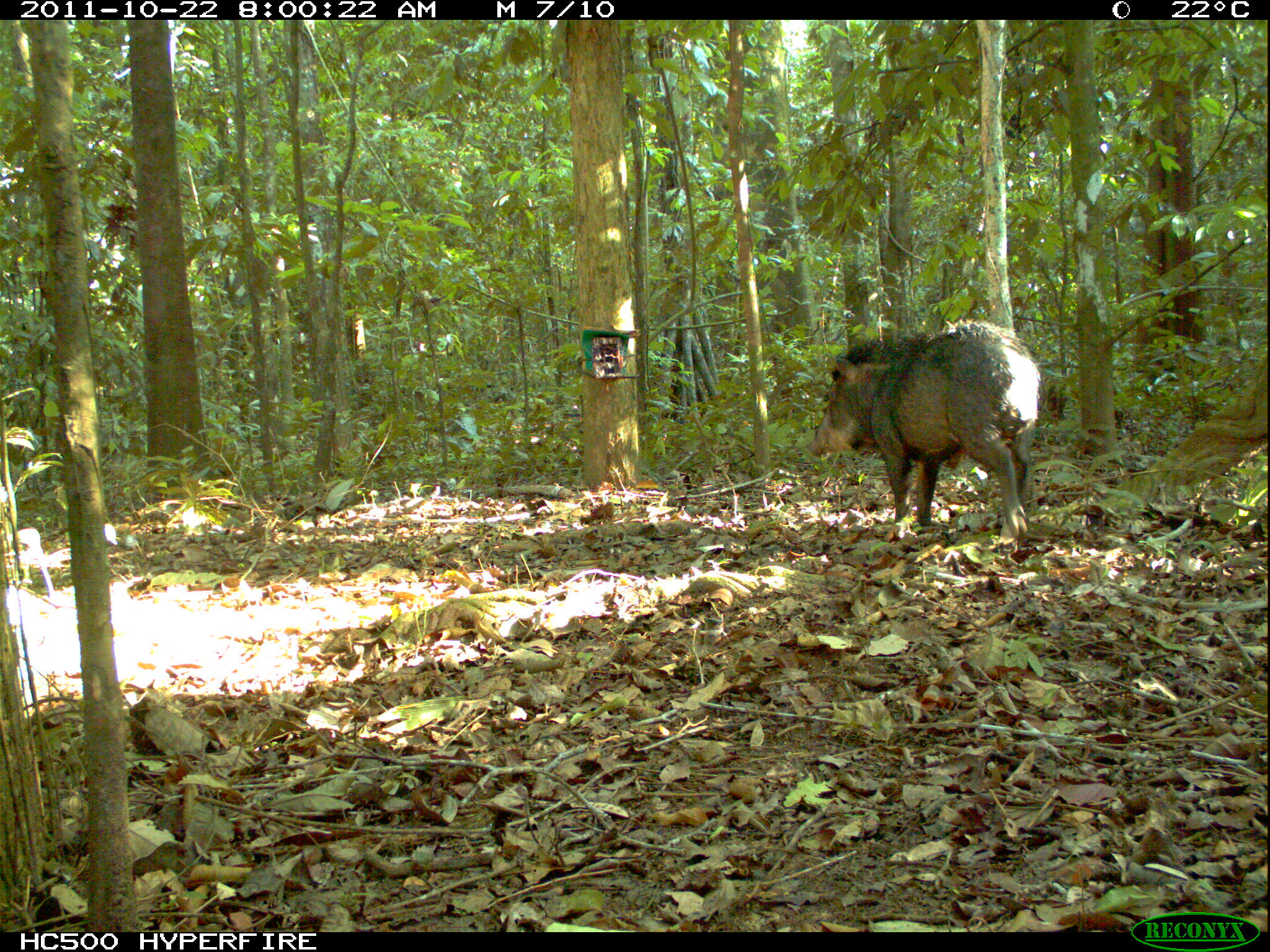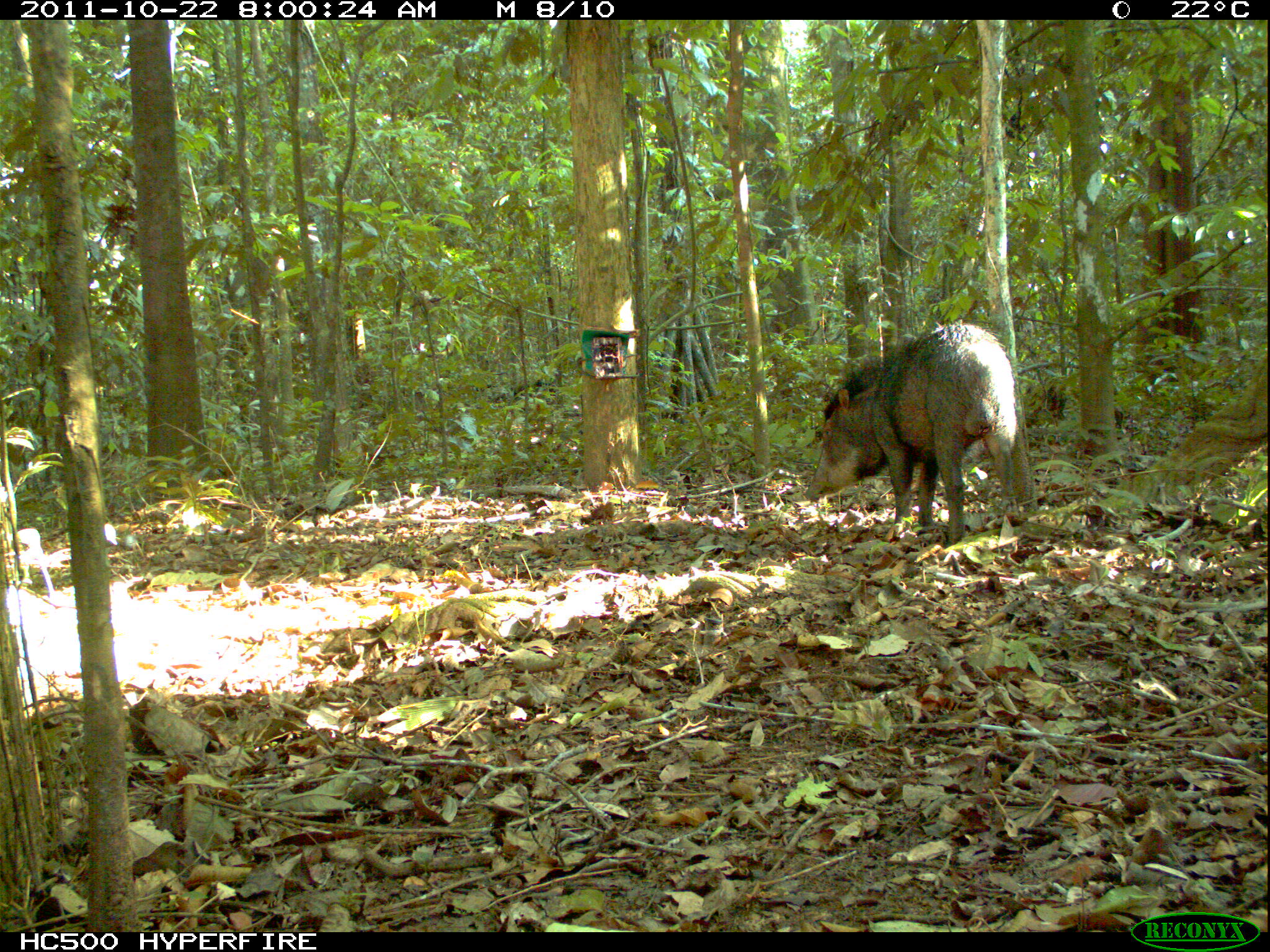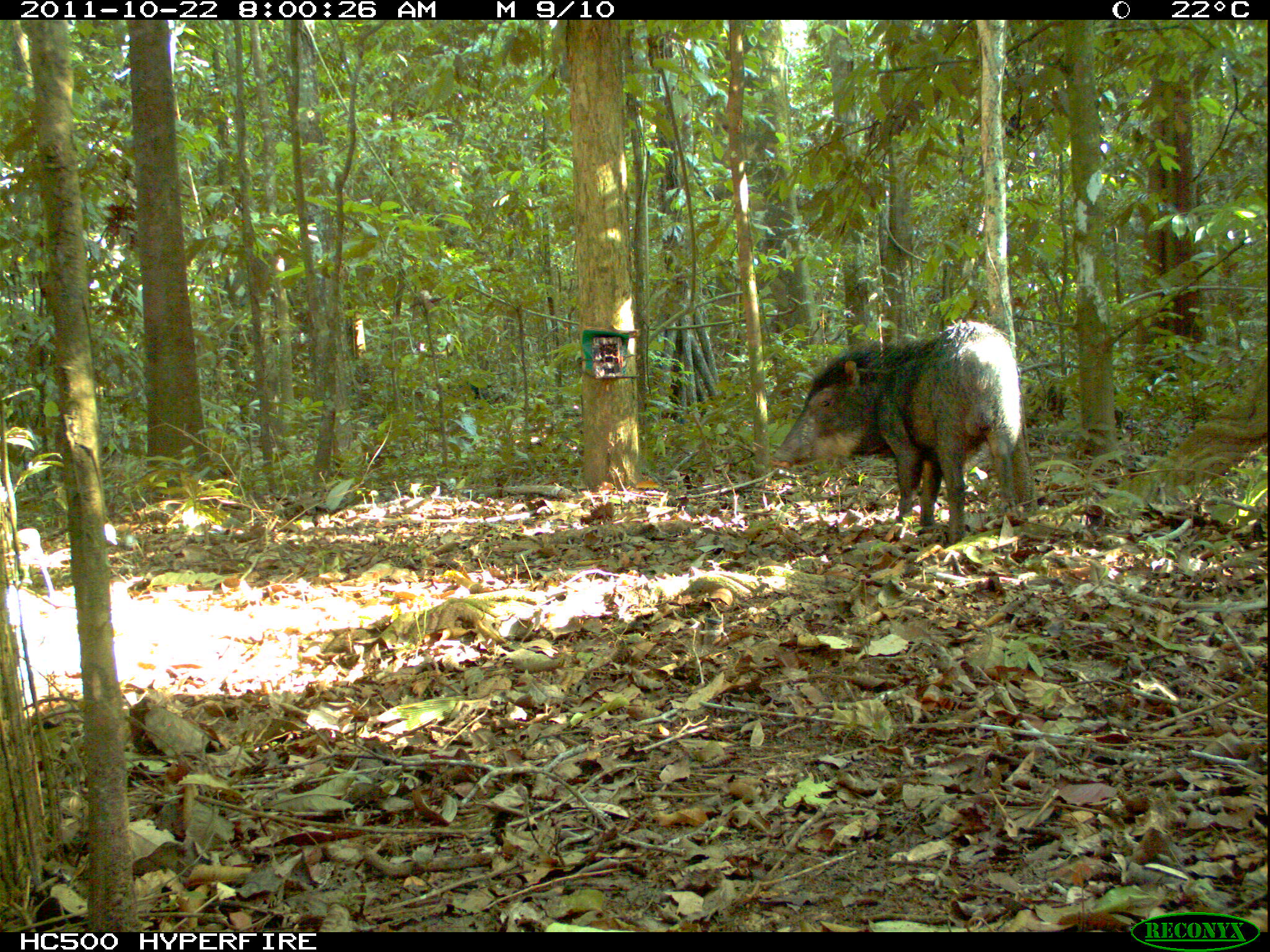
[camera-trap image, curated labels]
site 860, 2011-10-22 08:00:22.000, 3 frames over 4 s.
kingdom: Animalia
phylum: Chordata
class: Mammalia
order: Artiodactyla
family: Tayassuidae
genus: Tayassu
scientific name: Tayassu pecari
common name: white-lipped peccary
Tayassu pecari (white-lipped peccary).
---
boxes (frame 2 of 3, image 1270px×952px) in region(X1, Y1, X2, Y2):
tayassu pecari: region(805, 320, 1022, 544)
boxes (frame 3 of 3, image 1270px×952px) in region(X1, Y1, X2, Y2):
tayassu pecari: region(770, 320, 1028, 542)